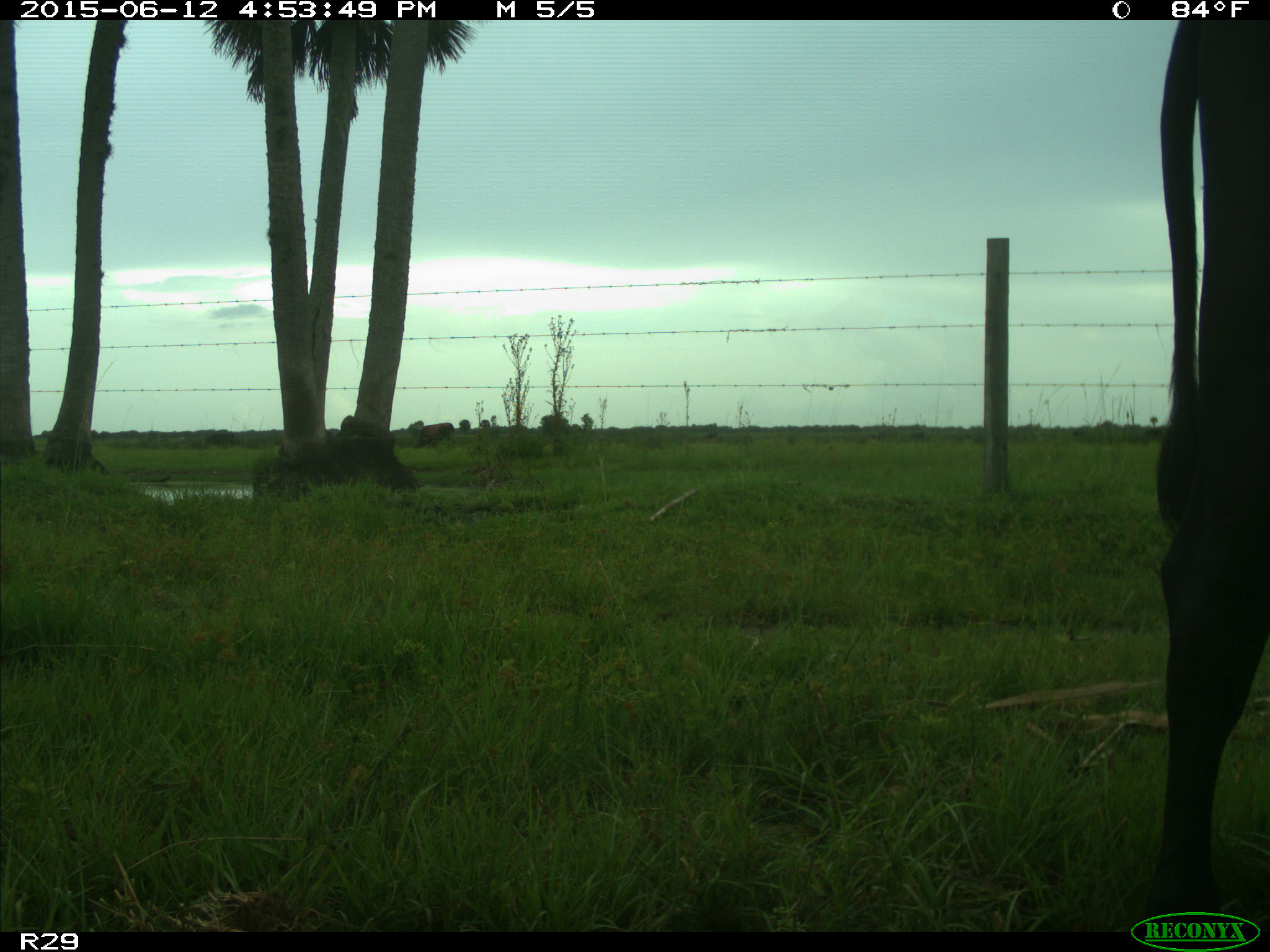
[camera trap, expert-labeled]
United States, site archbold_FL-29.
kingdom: Animalia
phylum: Chordata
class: Mammalia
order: Artiodactyla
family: Bovidae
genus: Bos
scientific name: Bos taurus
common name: domestic cow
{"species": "Bos taurus (domestic cow)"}